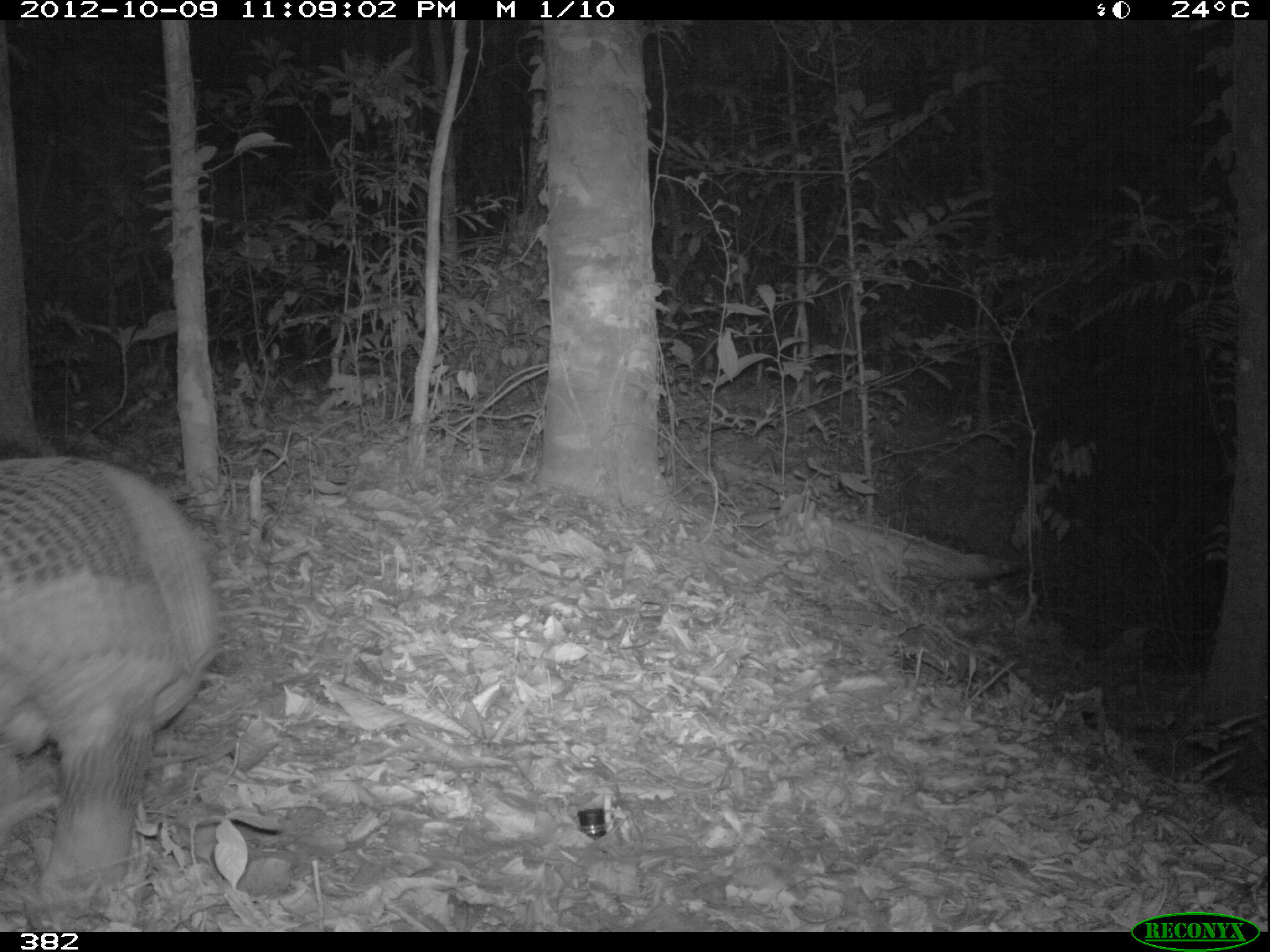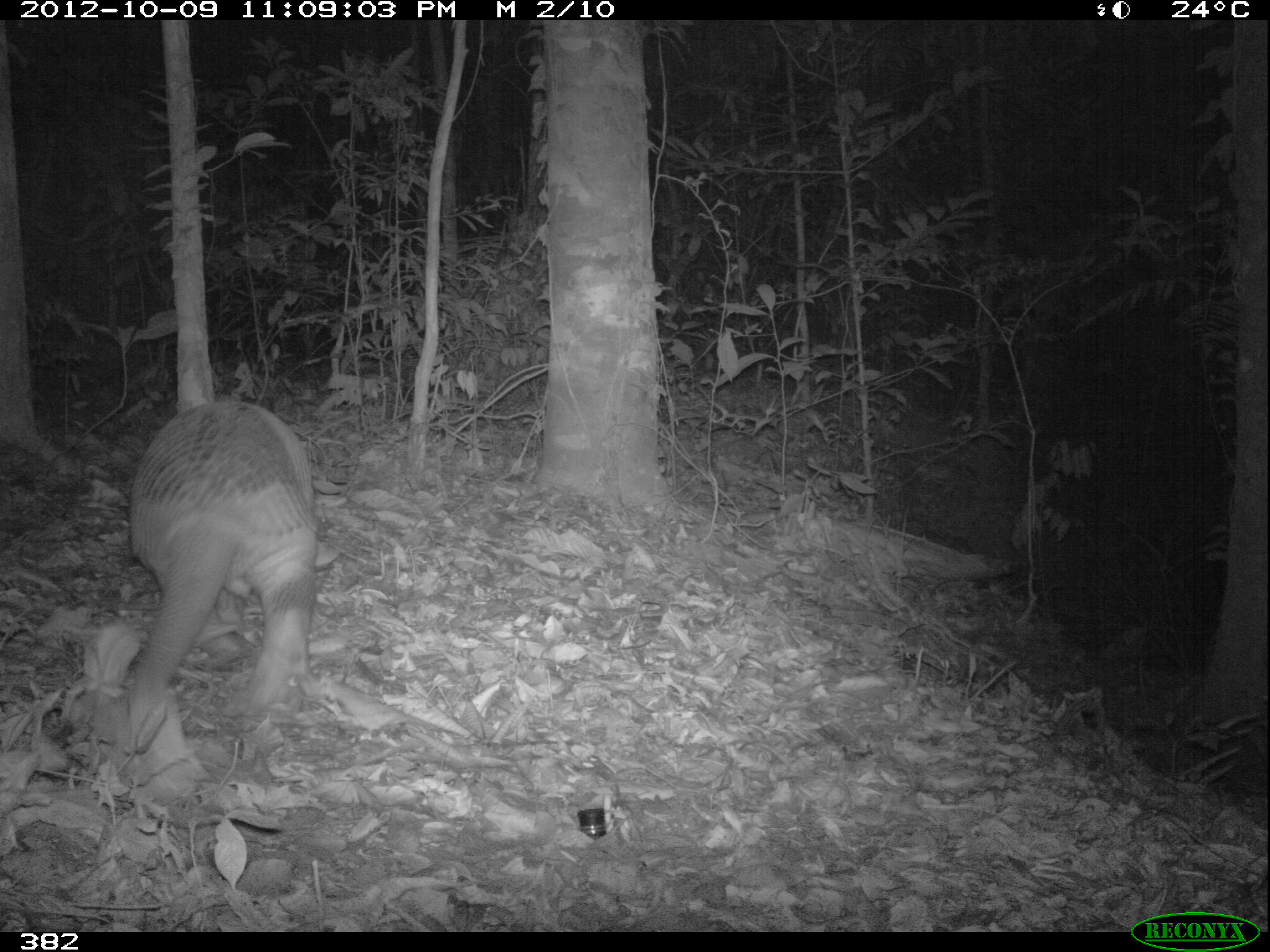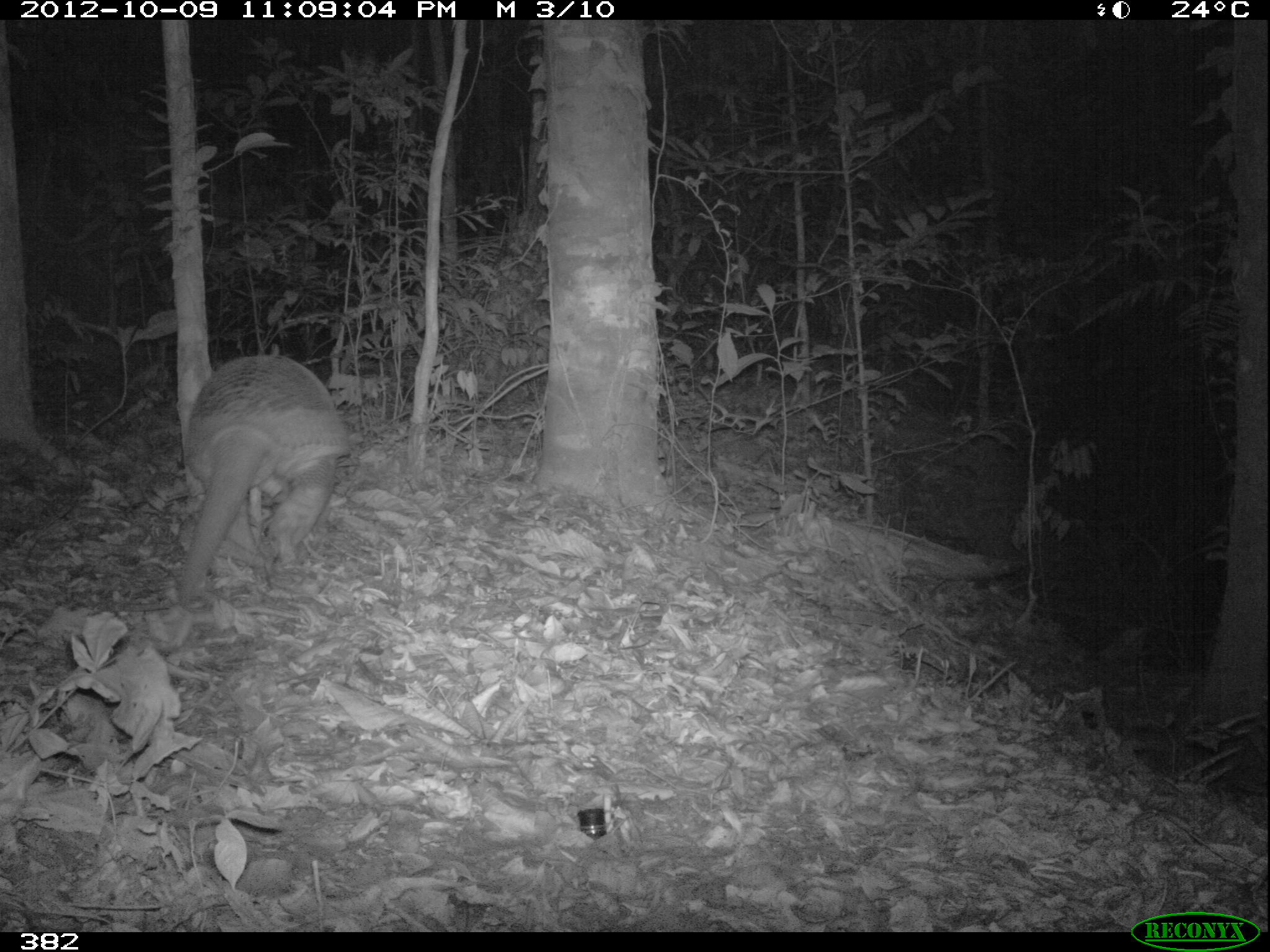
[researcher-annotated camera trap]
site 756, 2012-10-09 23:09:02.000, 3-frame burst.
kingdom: Animalia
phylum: Chordata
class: Mammalia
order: Cingulata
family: Chlamyphoridae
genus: Priodontes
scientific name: Priodontes maximus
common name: giant armadillo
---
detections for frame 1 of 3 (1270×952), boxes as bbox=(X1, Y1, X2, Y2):
priodontes maximus: bbox=(0, 453, 219, 912)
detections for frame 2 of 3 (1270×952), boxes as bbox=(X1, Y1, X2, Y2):
priodontes maximus: bbox=(111, 400, 318, 750)